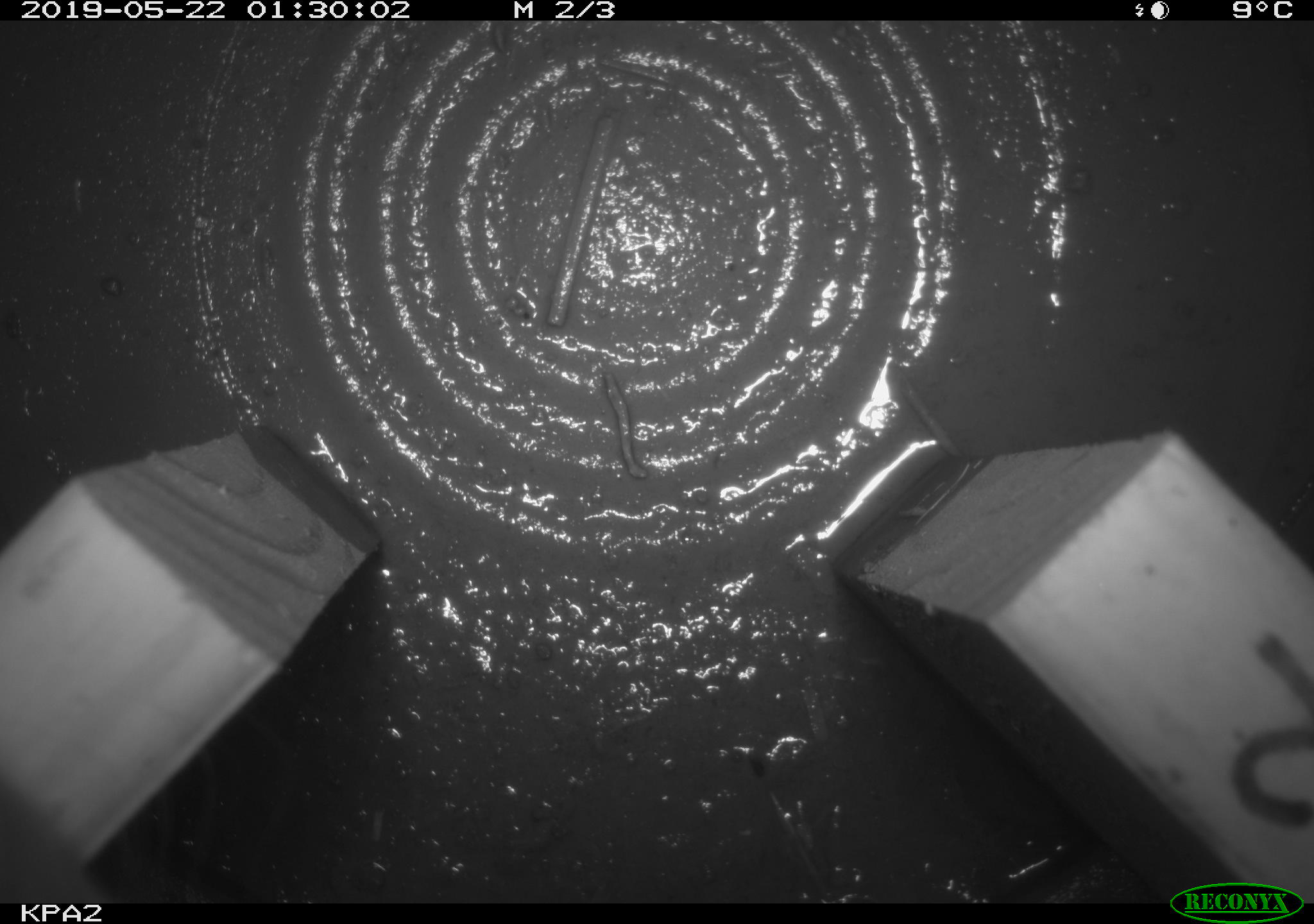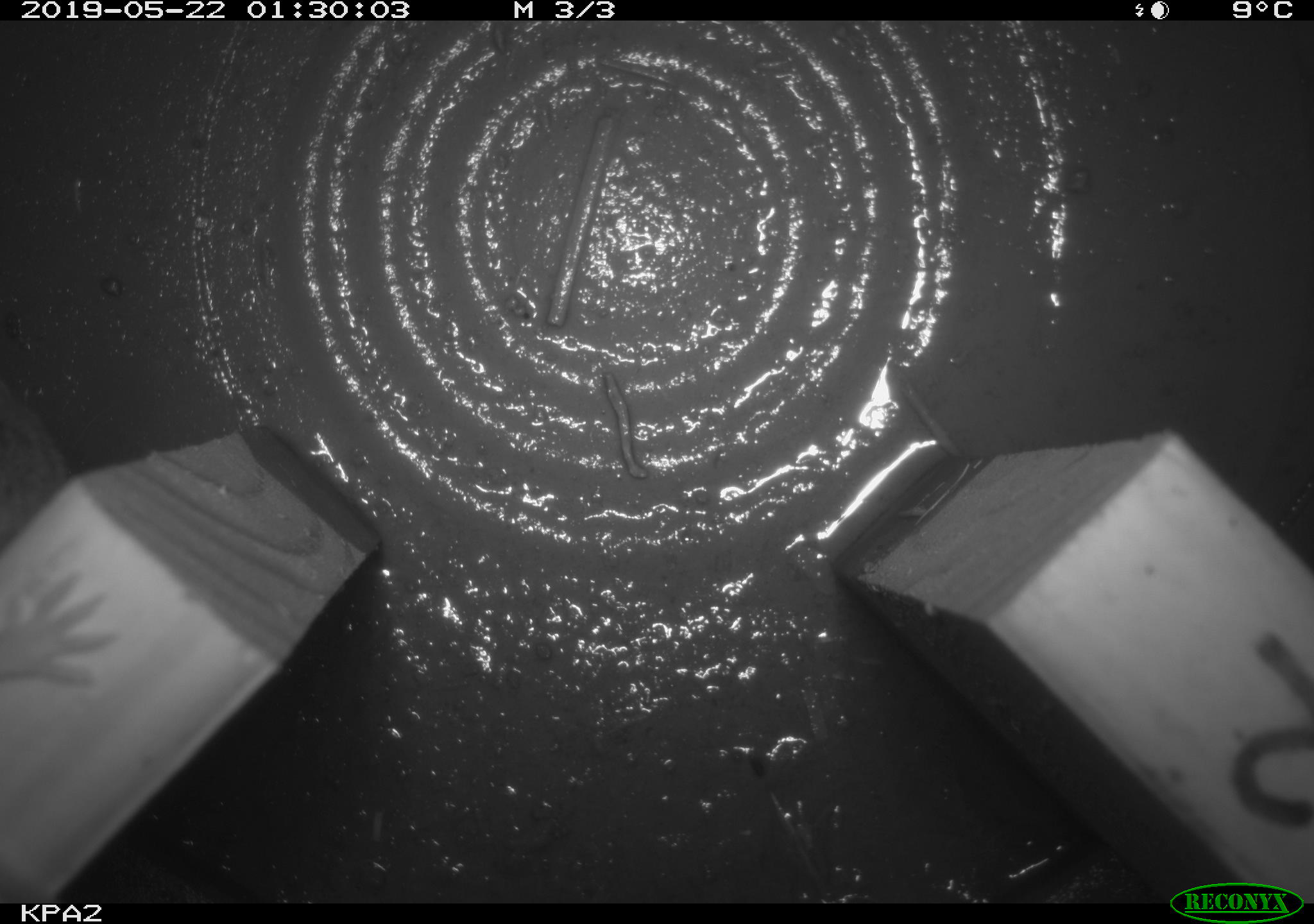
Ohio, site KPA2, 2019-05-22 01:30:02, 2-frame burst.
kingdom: Animalia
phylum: Chordata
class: Mammalia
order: Rodentia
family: Cricetidae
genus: Peromyscus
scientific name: Peromyscus leucopus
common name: white-footed mouse